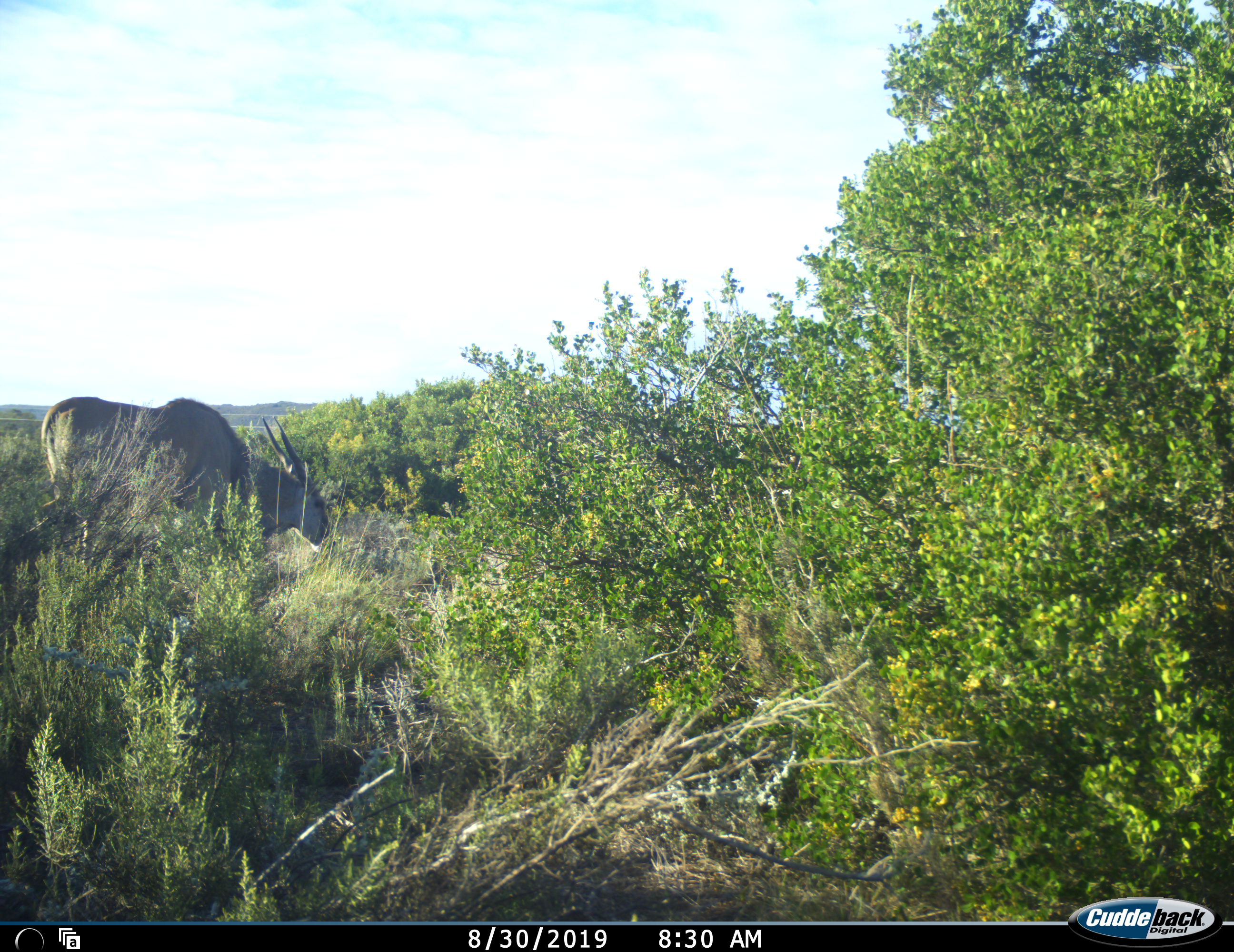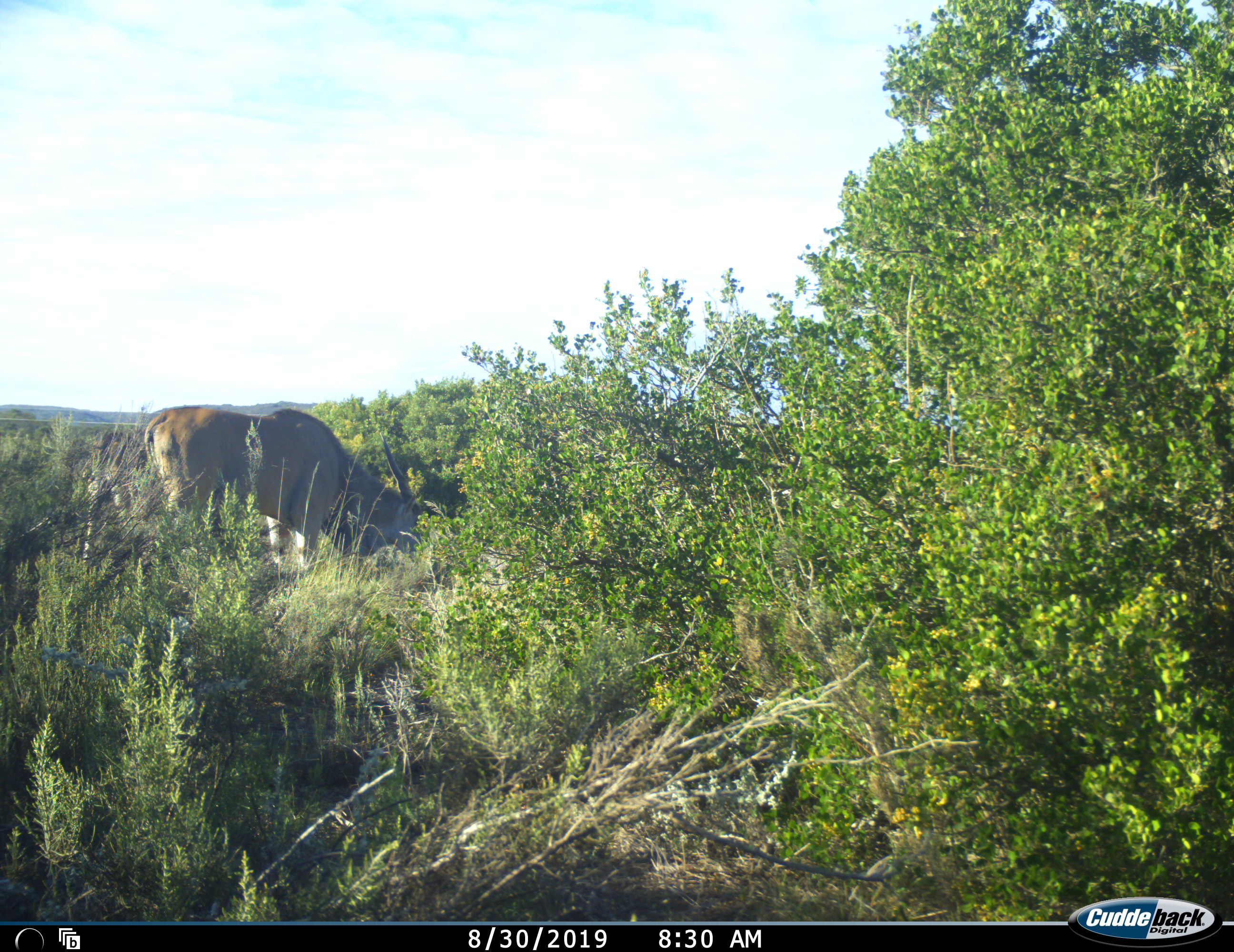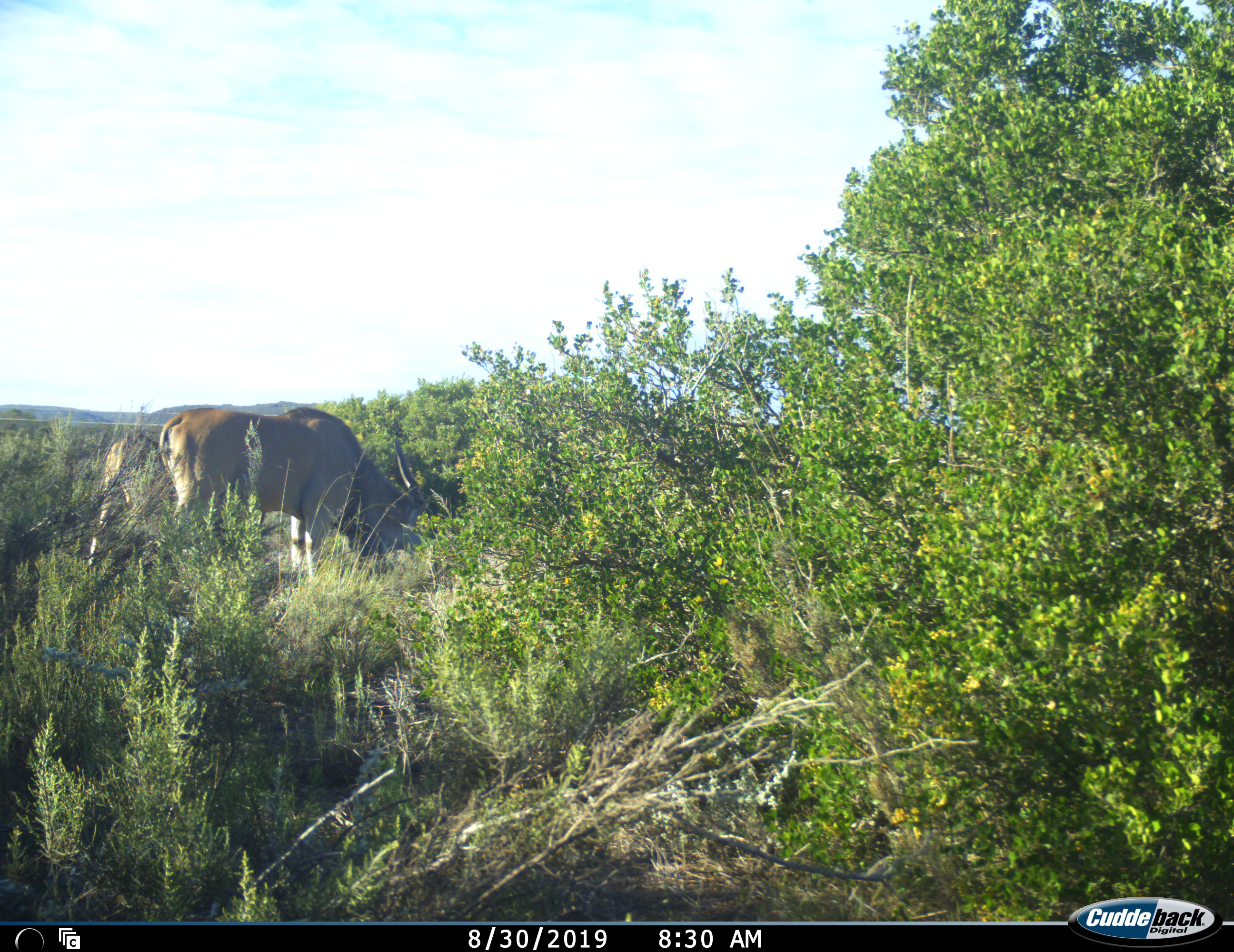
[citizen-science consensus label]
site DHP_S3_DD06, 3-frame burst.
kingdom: Animalia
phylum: Chordata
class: Mammalia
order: Artiodactyla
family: Bovidae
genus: Tragelaphus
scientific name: Tragelaphus oryx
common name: eland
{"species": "eland (Tragelaphus oryx)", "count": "2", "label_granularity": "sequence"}